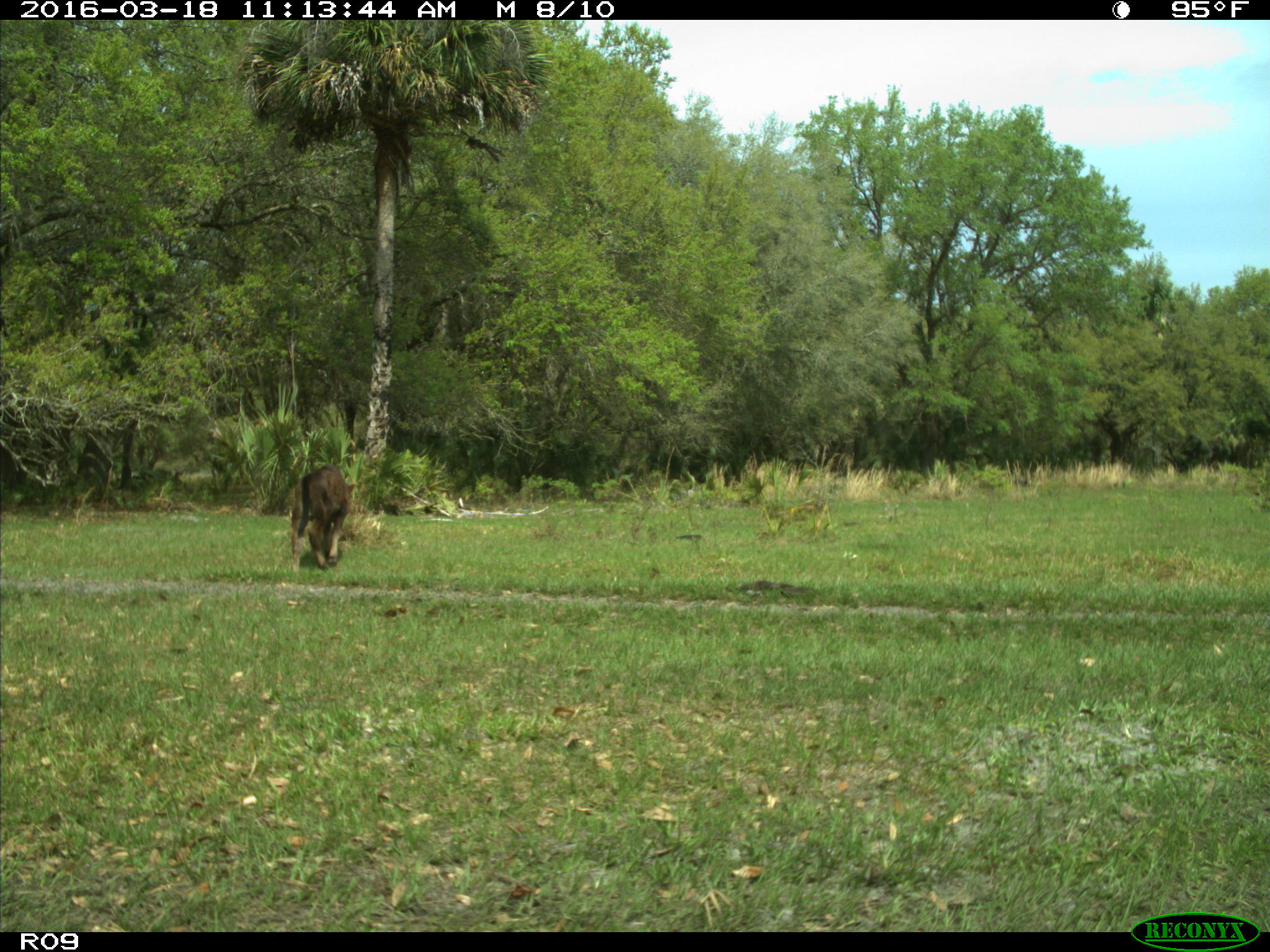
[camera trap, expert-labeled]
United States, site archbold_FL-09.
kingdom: Animalia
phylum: Chordata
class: Mammalia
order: Artiodactyla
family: Bovidae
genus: Bos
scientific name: Bos taurus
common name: domestic cow